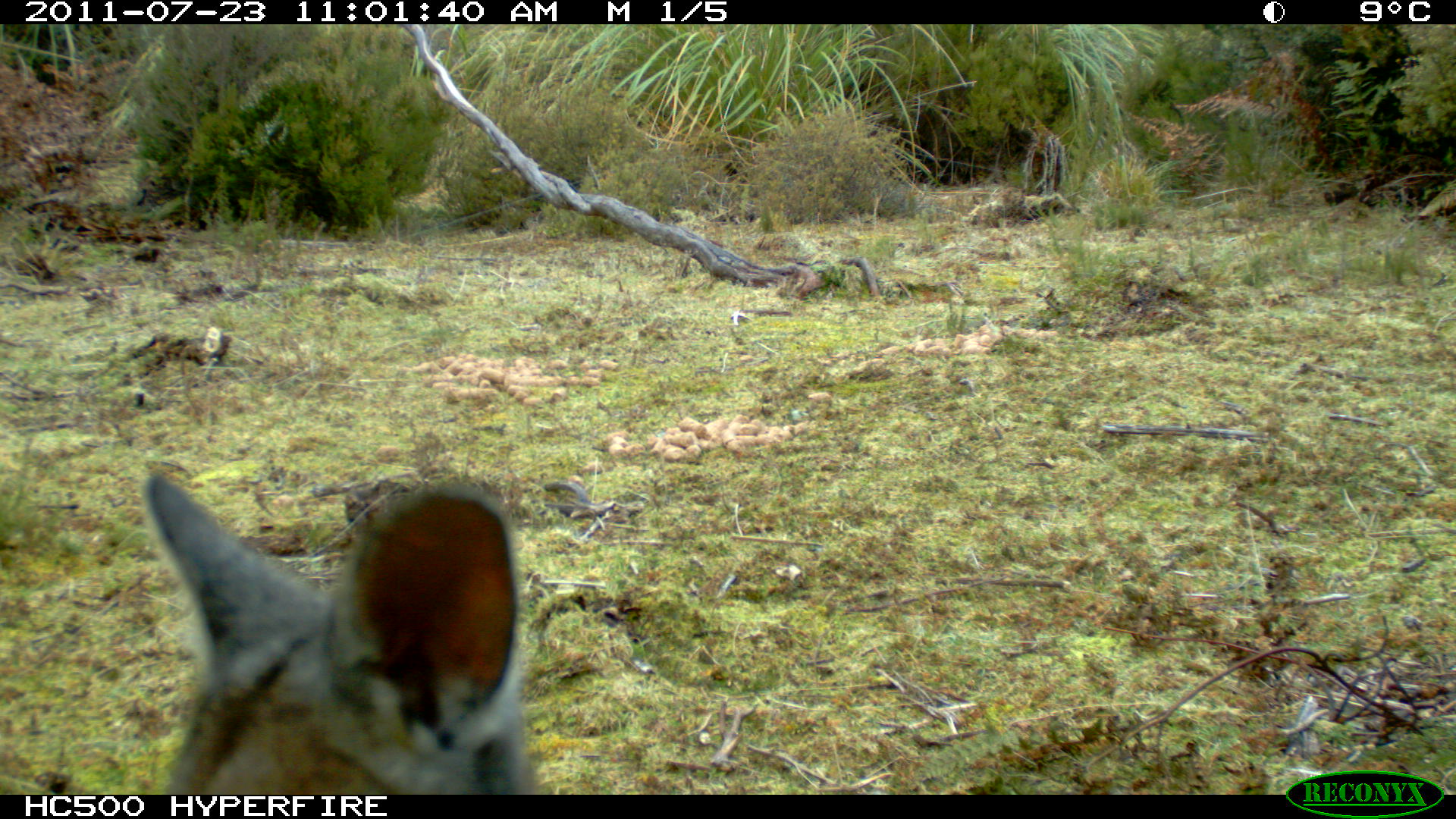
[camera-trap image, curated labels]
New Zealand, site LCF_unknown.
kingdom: Animalia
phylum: Chordata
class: Mammalia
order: Diprotodontia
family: Macropodidae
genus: Notamacropus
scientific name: Notamacropus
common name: wallaby